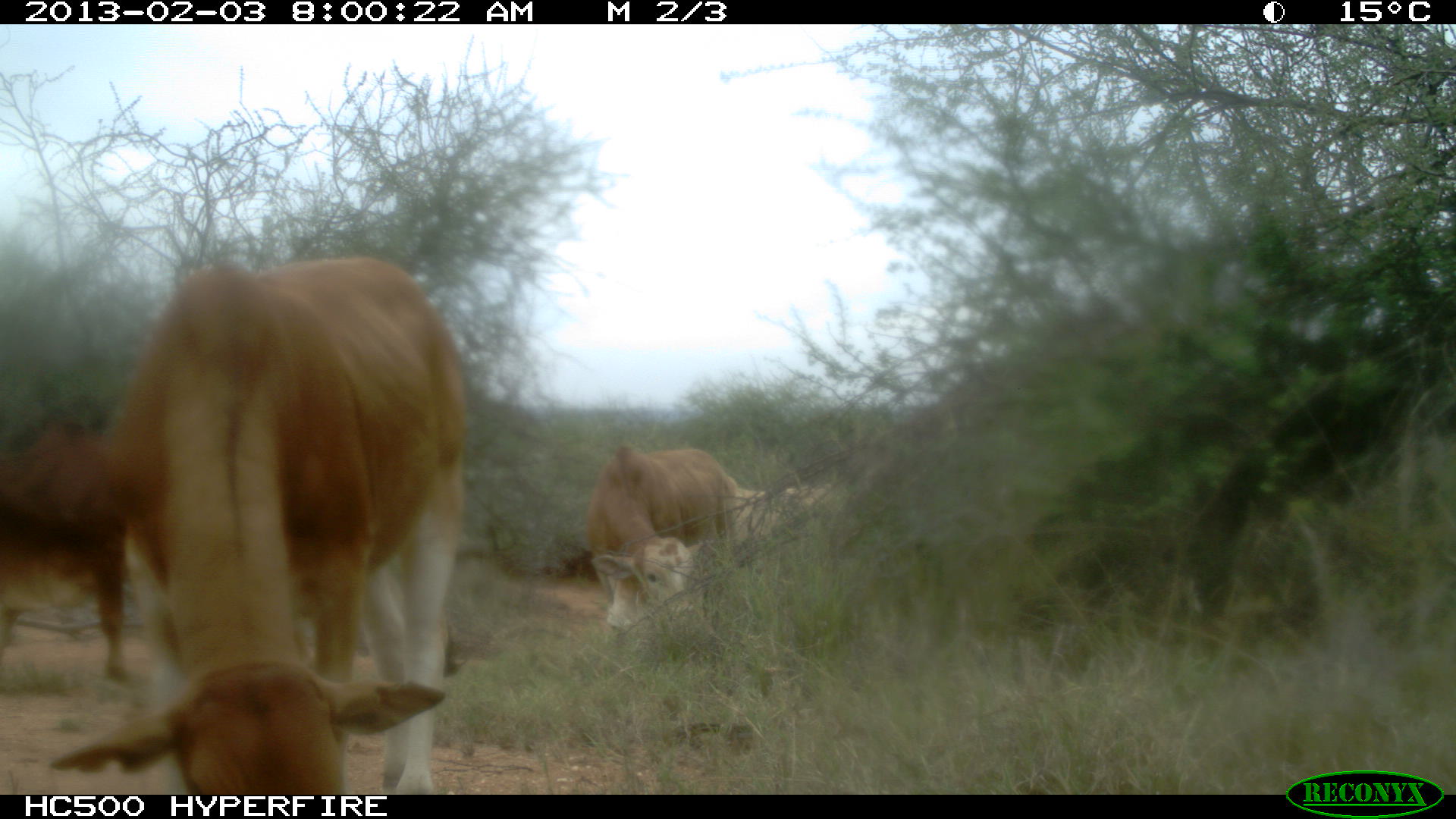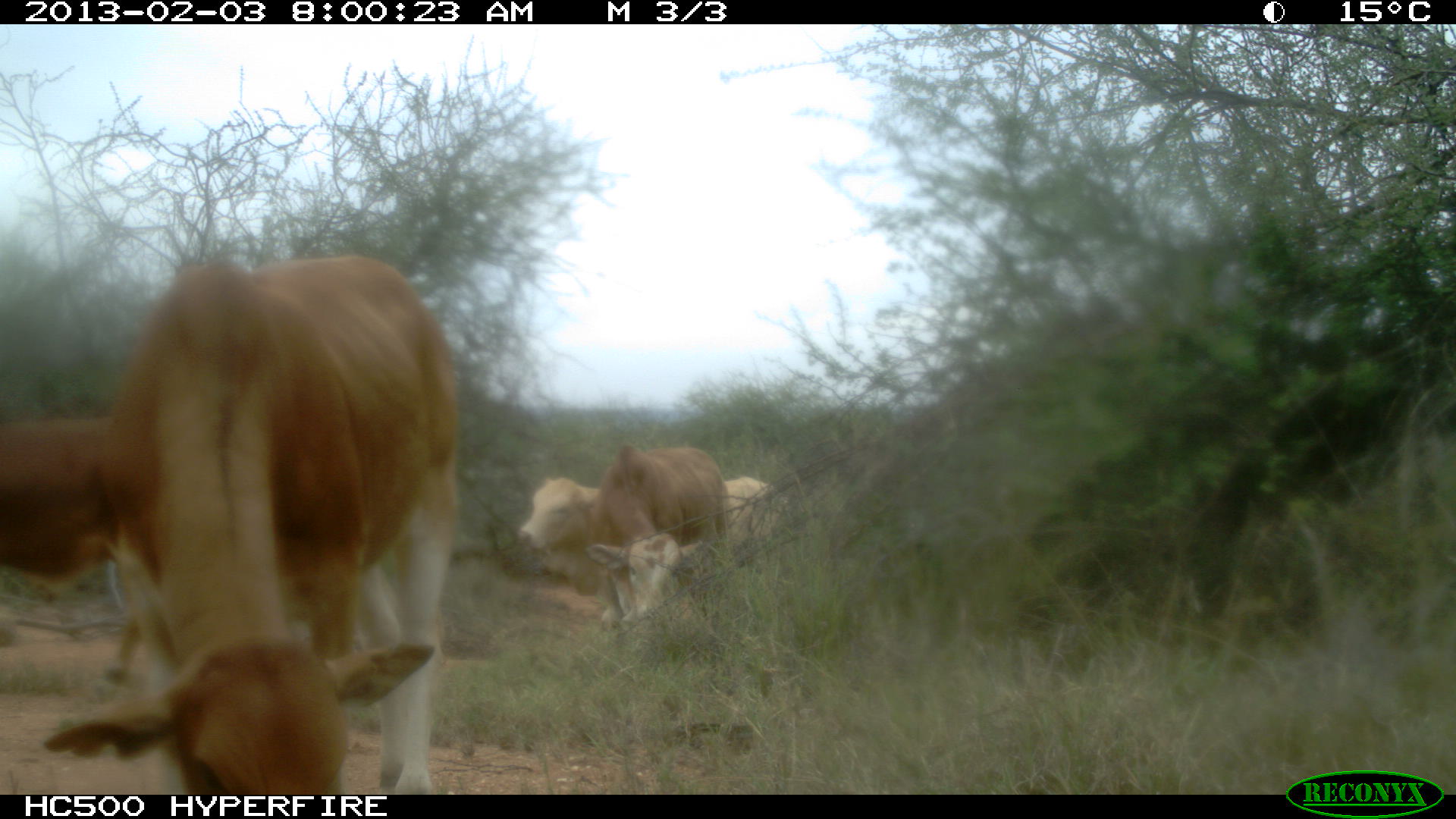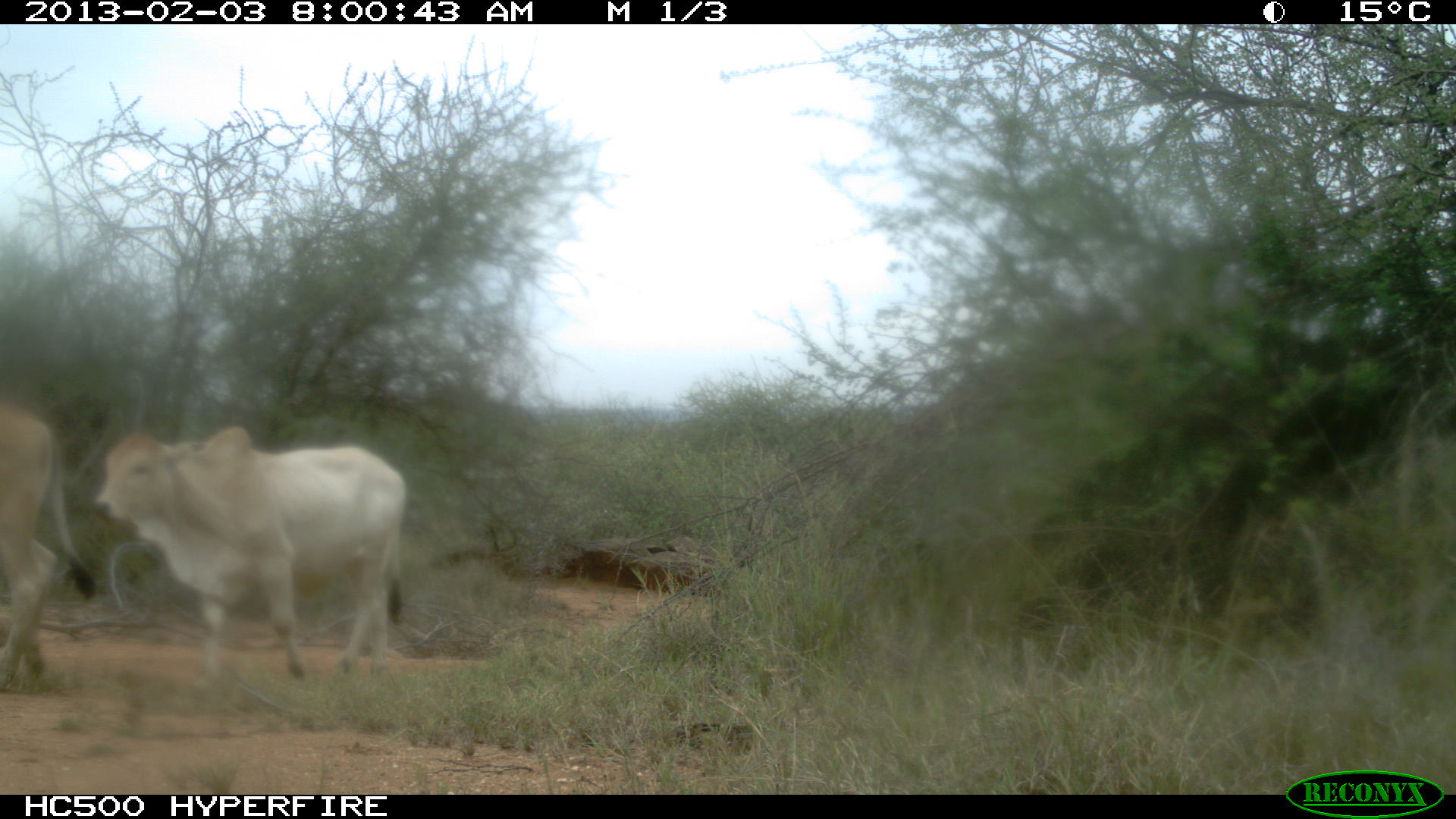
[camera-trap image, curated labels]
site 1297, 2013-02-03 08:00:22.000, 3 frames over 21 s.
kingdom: Animalia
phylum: Chordata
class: Mammalia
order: Artiodactyla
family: Bovidae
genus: Bos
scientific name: Bos taurus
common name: domestic cattle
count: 4